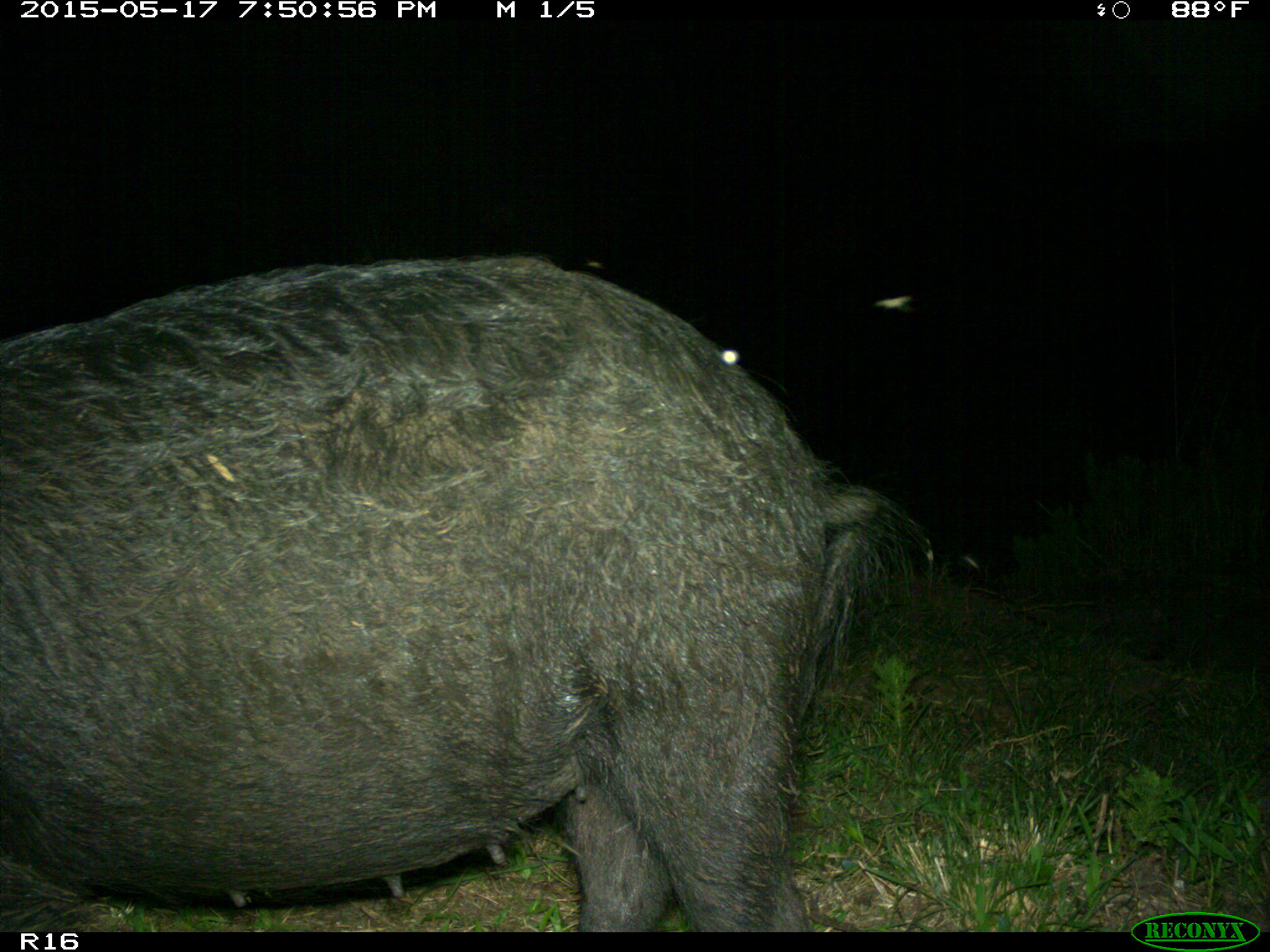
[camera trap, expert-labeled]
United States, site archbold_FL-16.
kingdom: Animalia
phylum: Chordata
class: Mammalia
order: Artiodactyla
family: Suidae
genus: Sus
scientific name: Sus scrofa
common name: wild boar